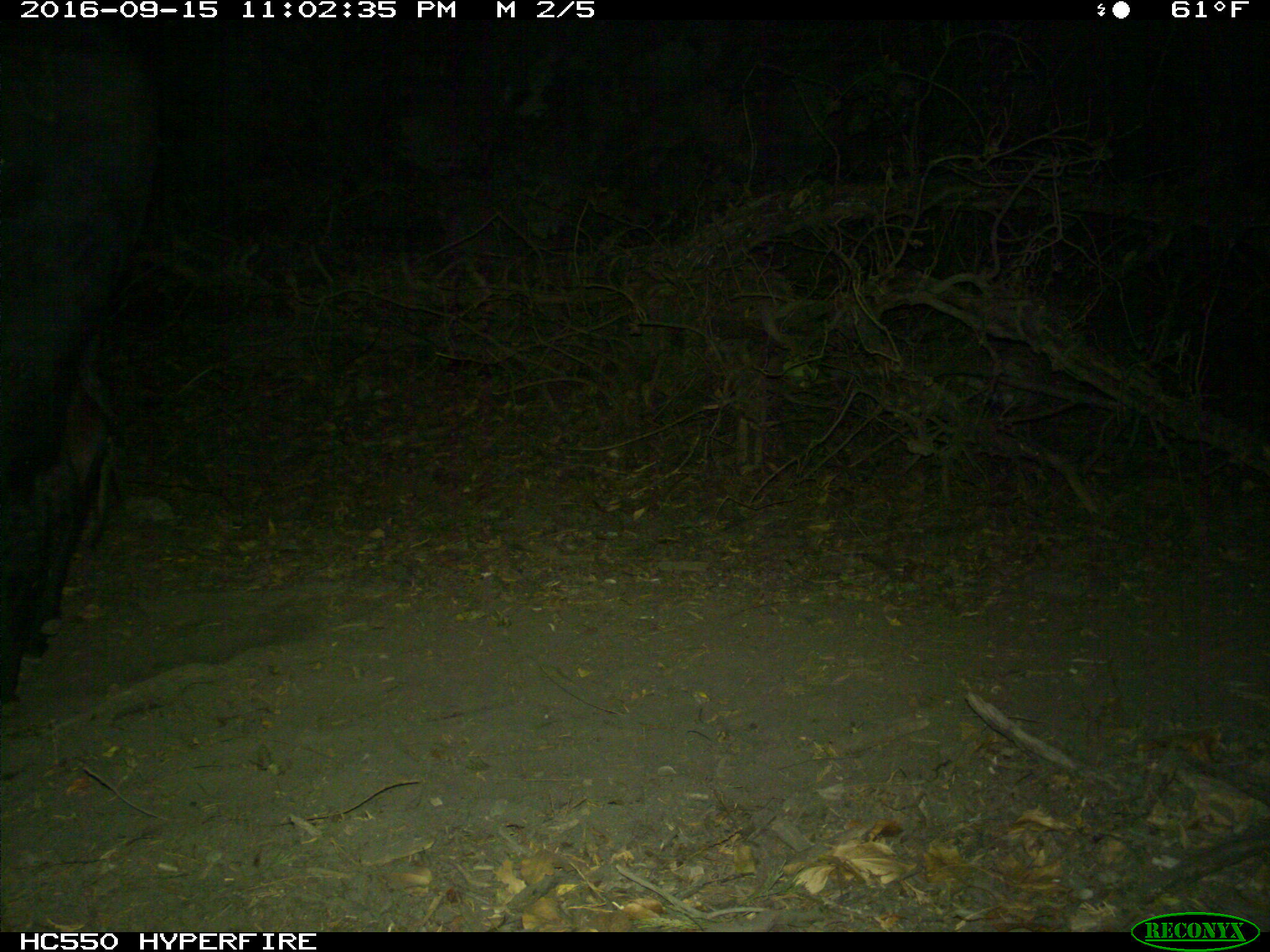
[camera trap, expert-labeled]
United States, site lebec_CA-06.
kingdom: Animalia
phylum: Chordata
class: Mammalia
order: Artiodactyla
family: Bovidae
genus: Bos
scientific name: Bos taurus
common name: domestic cow